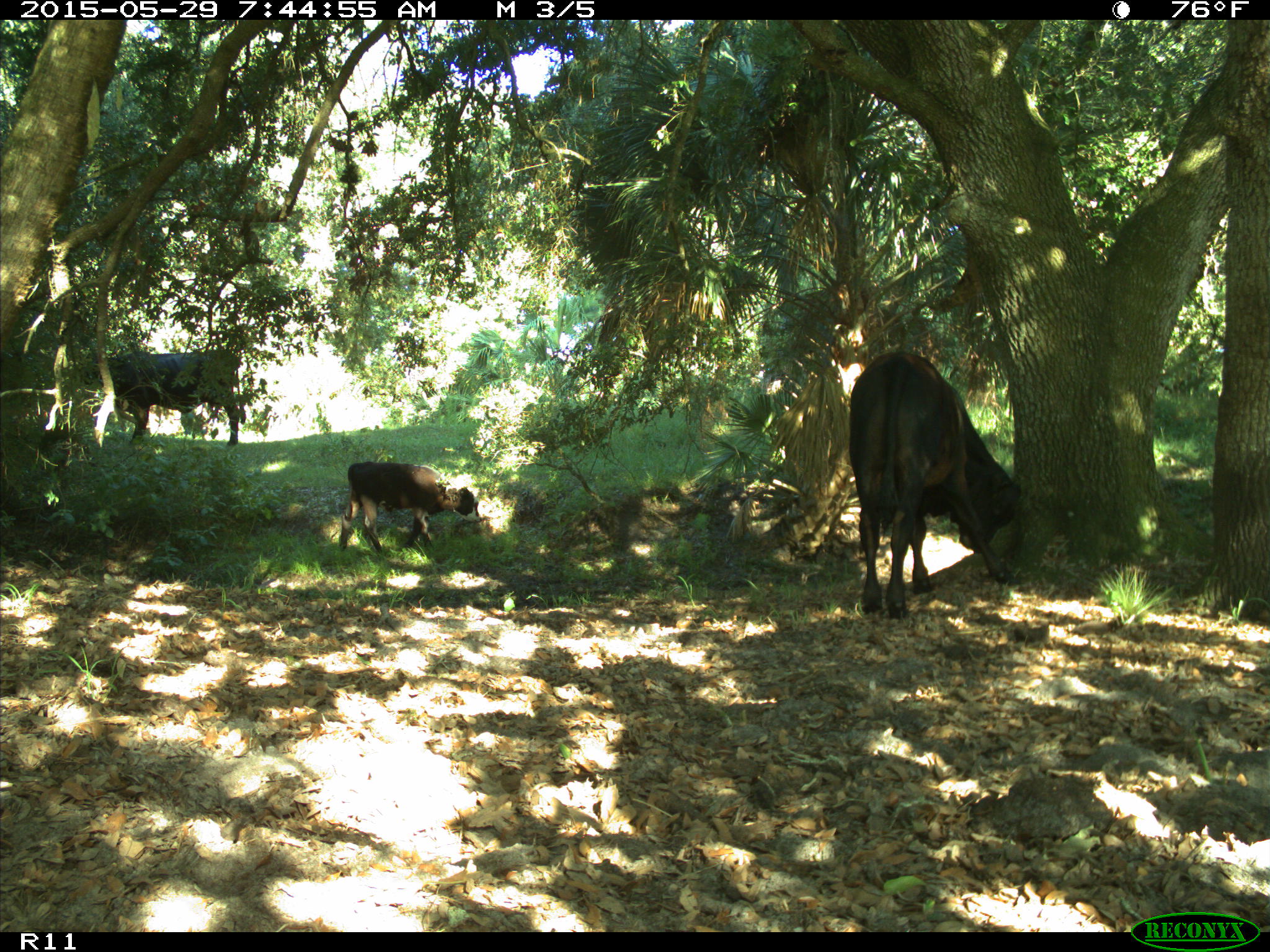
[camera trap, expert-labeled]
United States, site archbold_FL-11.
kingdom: Animalia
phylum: Chordata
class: Mammalia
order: Artiodactyla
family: Bovidae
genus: Bos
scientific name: Bos taurus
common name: domestic cow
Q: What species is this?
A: Bos taurus (domestic cow).